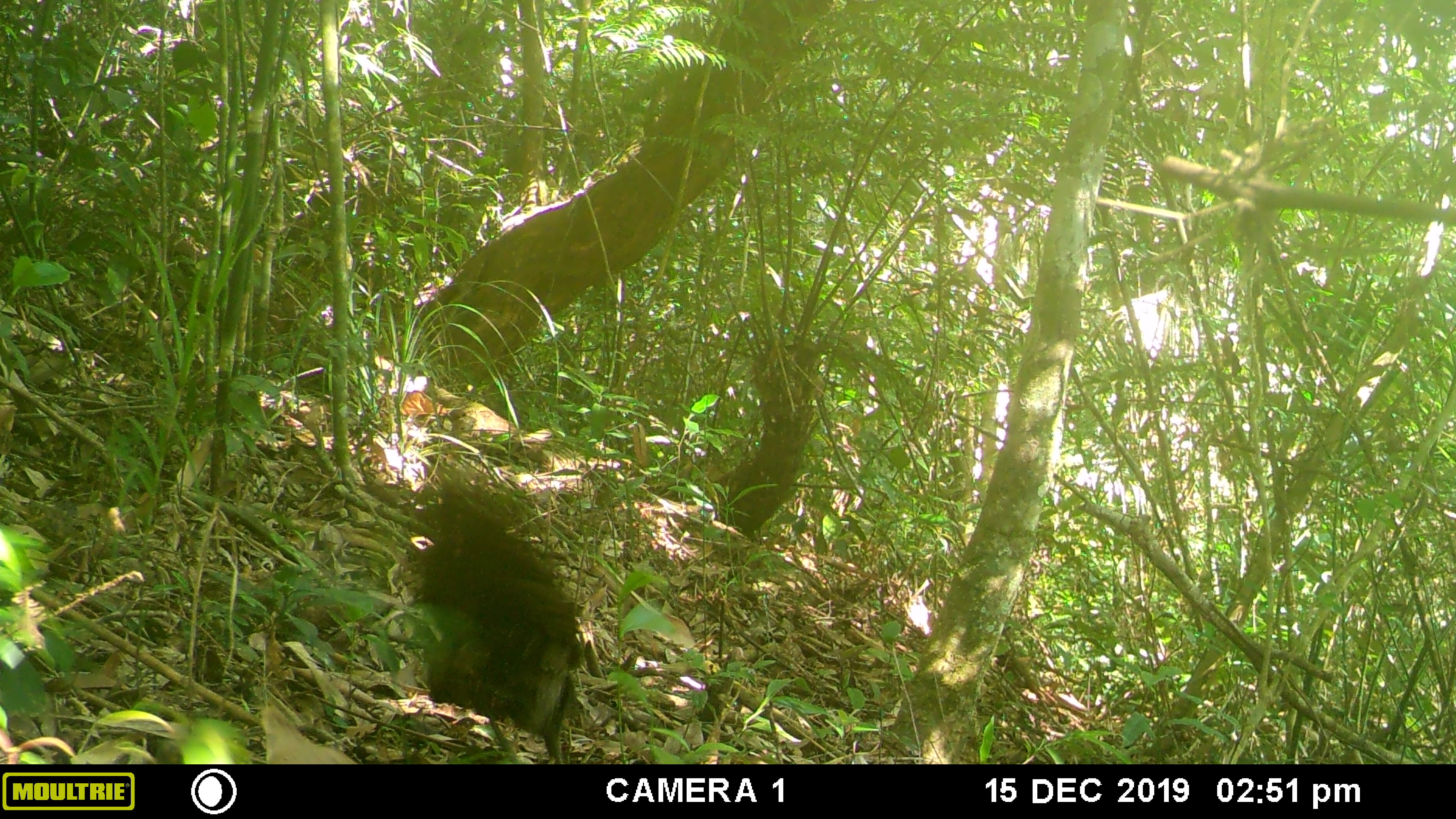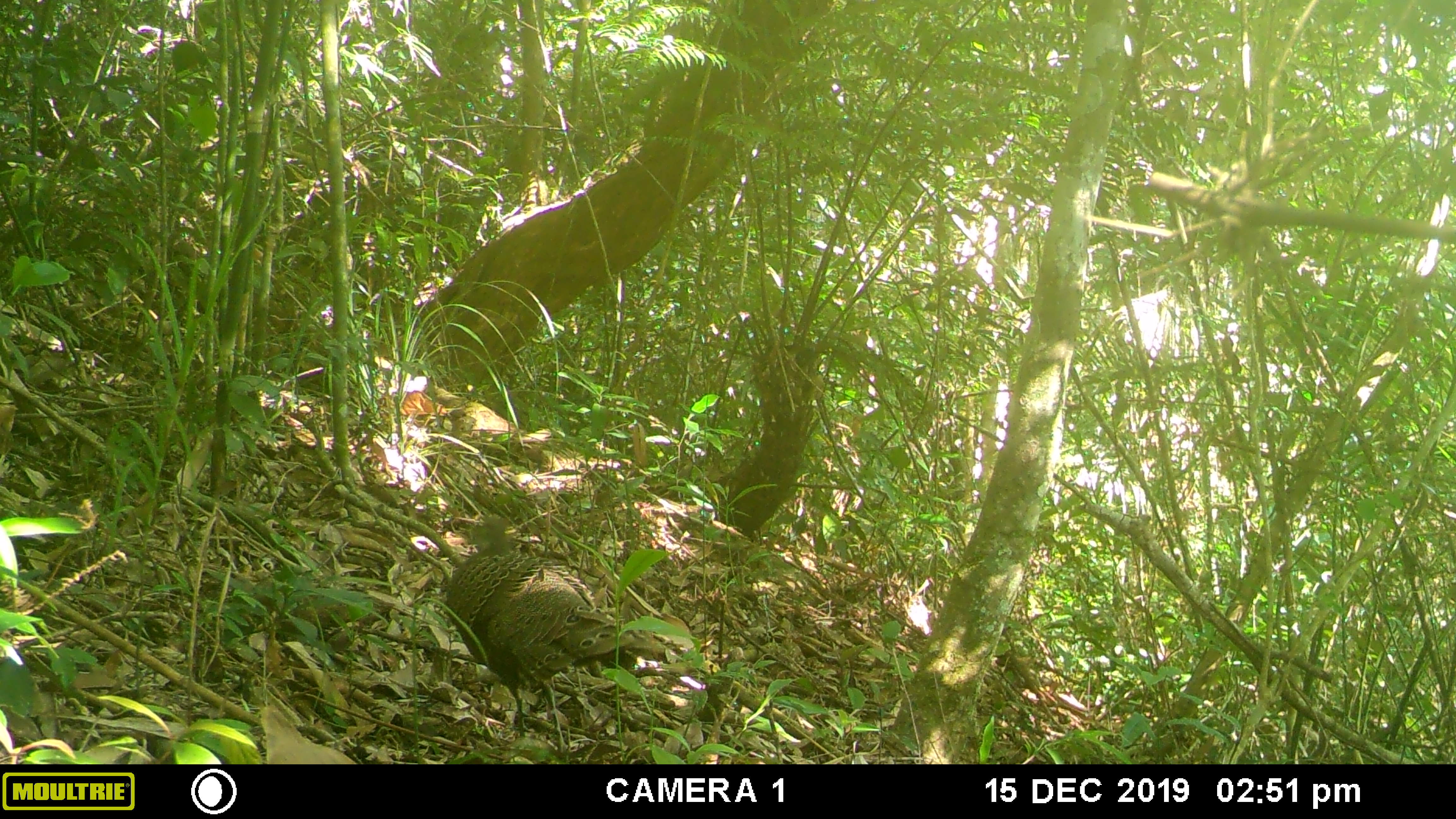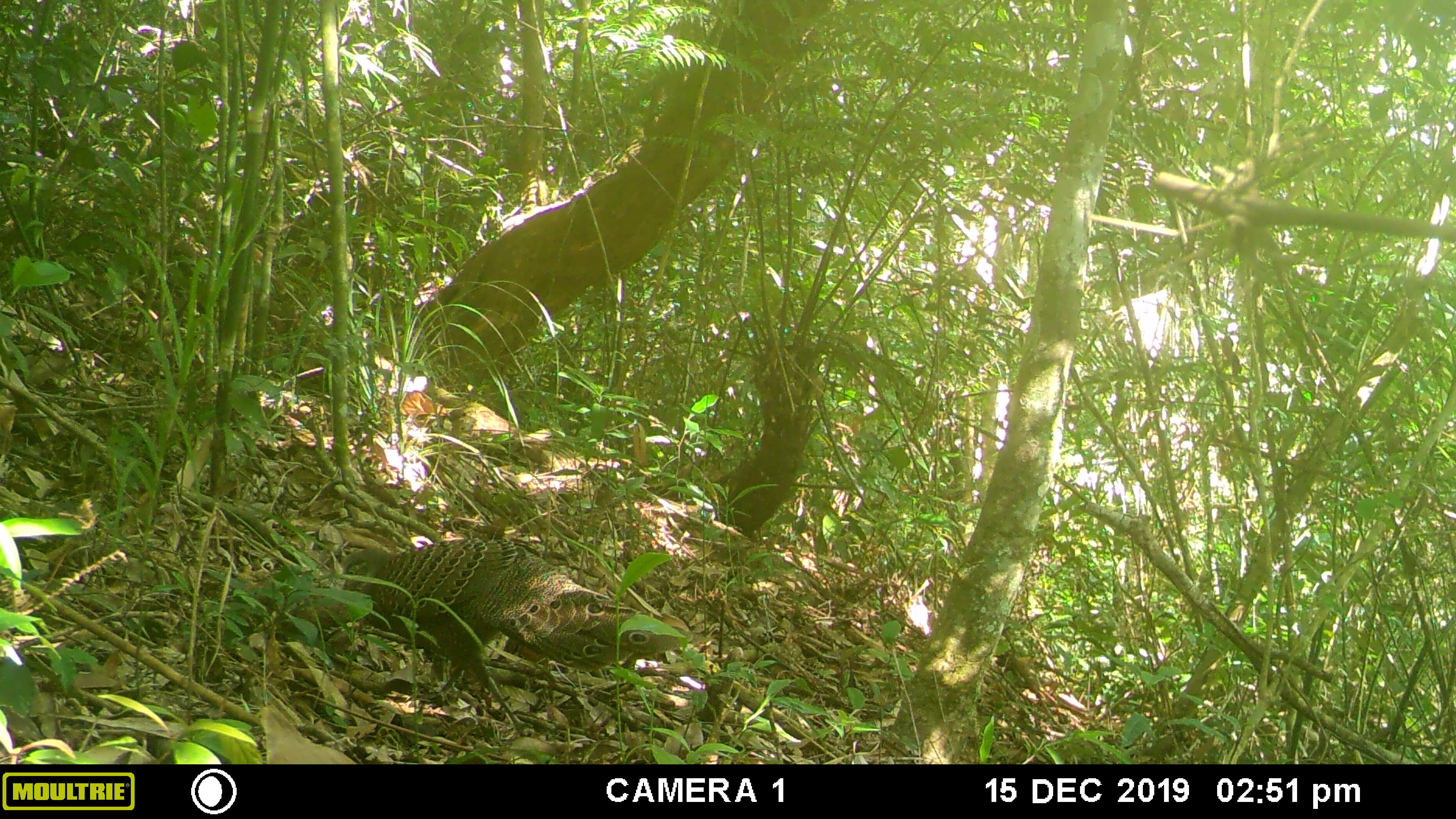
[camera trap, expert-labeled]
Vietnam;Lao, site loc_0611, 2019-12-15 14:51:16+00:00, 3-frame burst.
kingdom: Animalia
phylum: Chordata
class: Aves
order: Galliformes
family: Phasianidae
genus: Polyplectron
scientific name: Polyplectron bicalcaratum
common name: gray peacock-pheasant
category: grey peacock pheasant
Grey peacock pheasant (gray peacock-pheasant) (Polyplectron bicalcaratum). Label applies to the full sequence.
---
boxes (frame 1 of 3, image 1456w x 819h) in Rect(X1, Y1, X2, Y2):
grey peacock pheasant: Rect(407, 474, 588, 763)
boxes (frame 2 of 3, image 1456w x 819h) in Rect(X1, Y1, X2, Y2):
grey peacock pheasant: Rect(442, 515, 669, 757)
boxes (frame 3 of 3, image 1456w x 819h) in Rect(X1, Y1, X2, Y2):
grey peacock pheasant: Rect(339, 533, 686, 737)